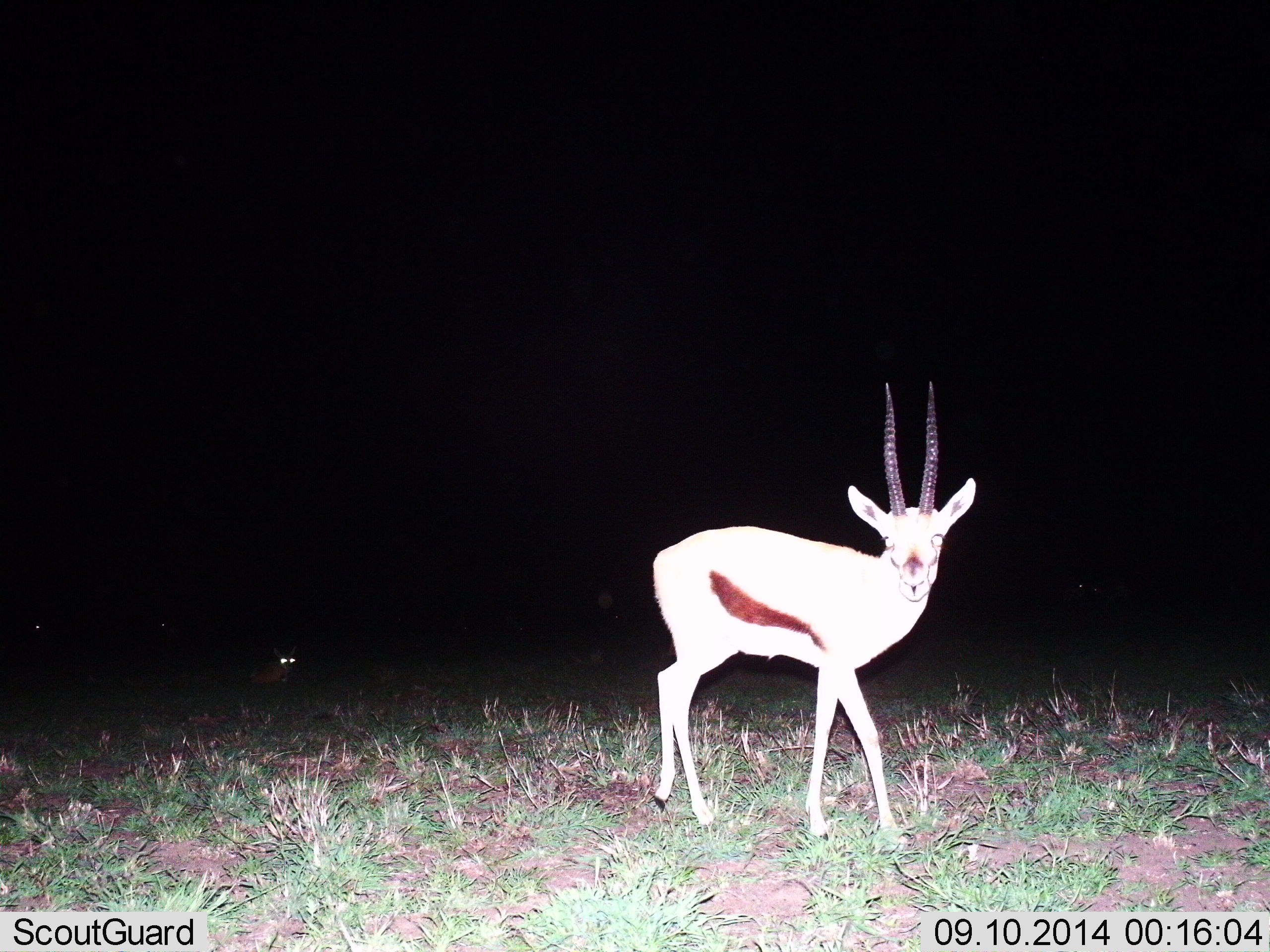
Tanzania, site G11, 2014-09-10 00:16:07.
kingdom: Animalia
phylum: Chordata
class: Mammalia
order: Artiodactyla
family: Bovidae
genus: Eudorcas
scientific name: Eudorcas thomsonii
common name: thomson's gazelle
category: gazellethomsons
Gazellethomsons (thomson's gazelle) (Eudorcas thomsonii), count 1. Behavior (volunteer vote fractions): standing 75%, resting 17%, moving 33%, interacting 0%. Young present (vote fraction): 0%. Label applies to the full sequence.